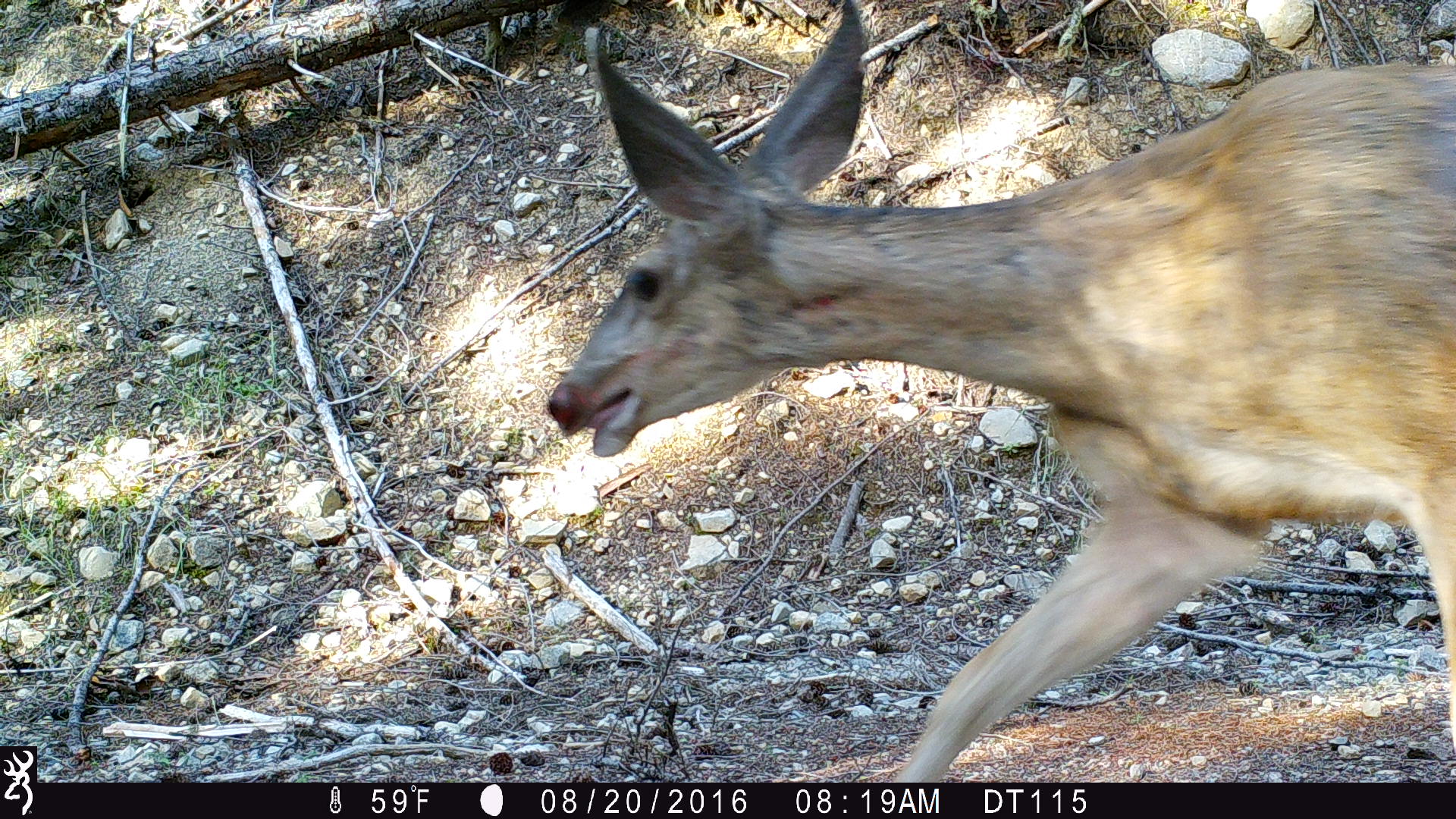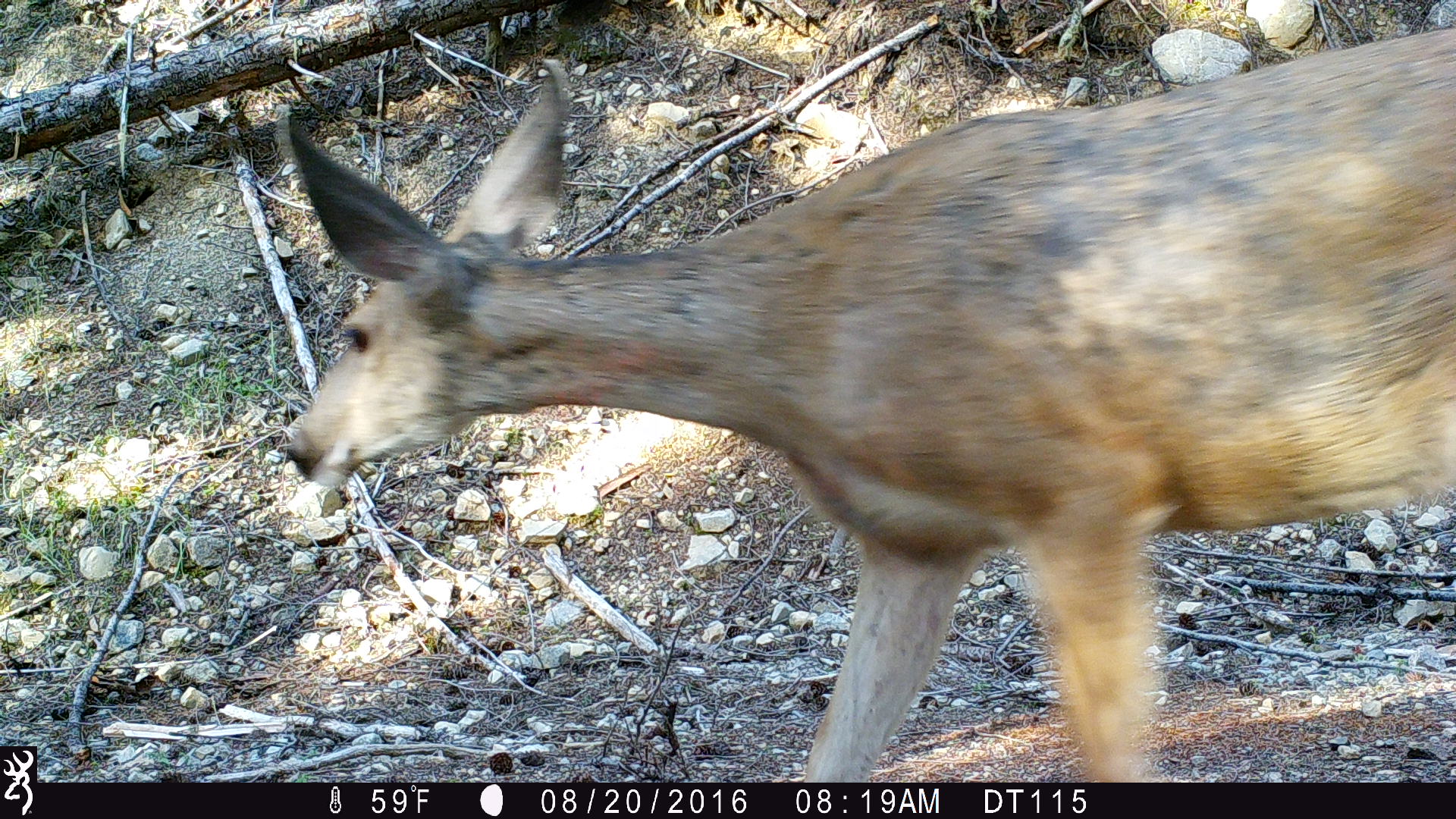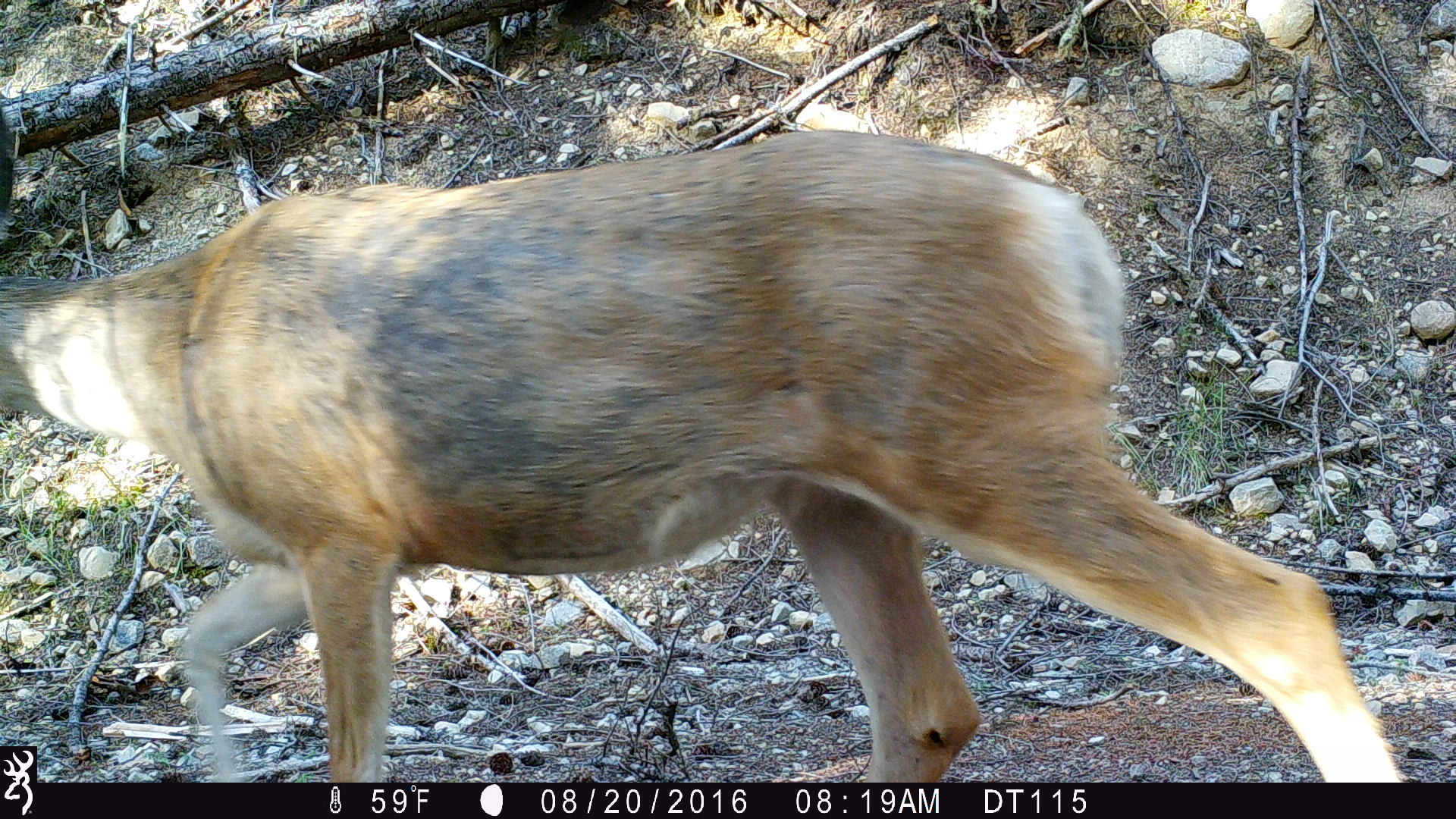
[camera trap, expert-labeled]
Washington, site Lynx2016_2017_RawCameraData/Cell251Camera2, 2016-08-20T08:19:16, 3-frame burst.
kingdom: Animalia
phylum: Chordata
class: Mammalia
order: Artiodactyla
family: Cervidae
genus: Odocoileus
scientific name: Odocoileus hemionus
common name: mule deer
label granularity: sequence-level